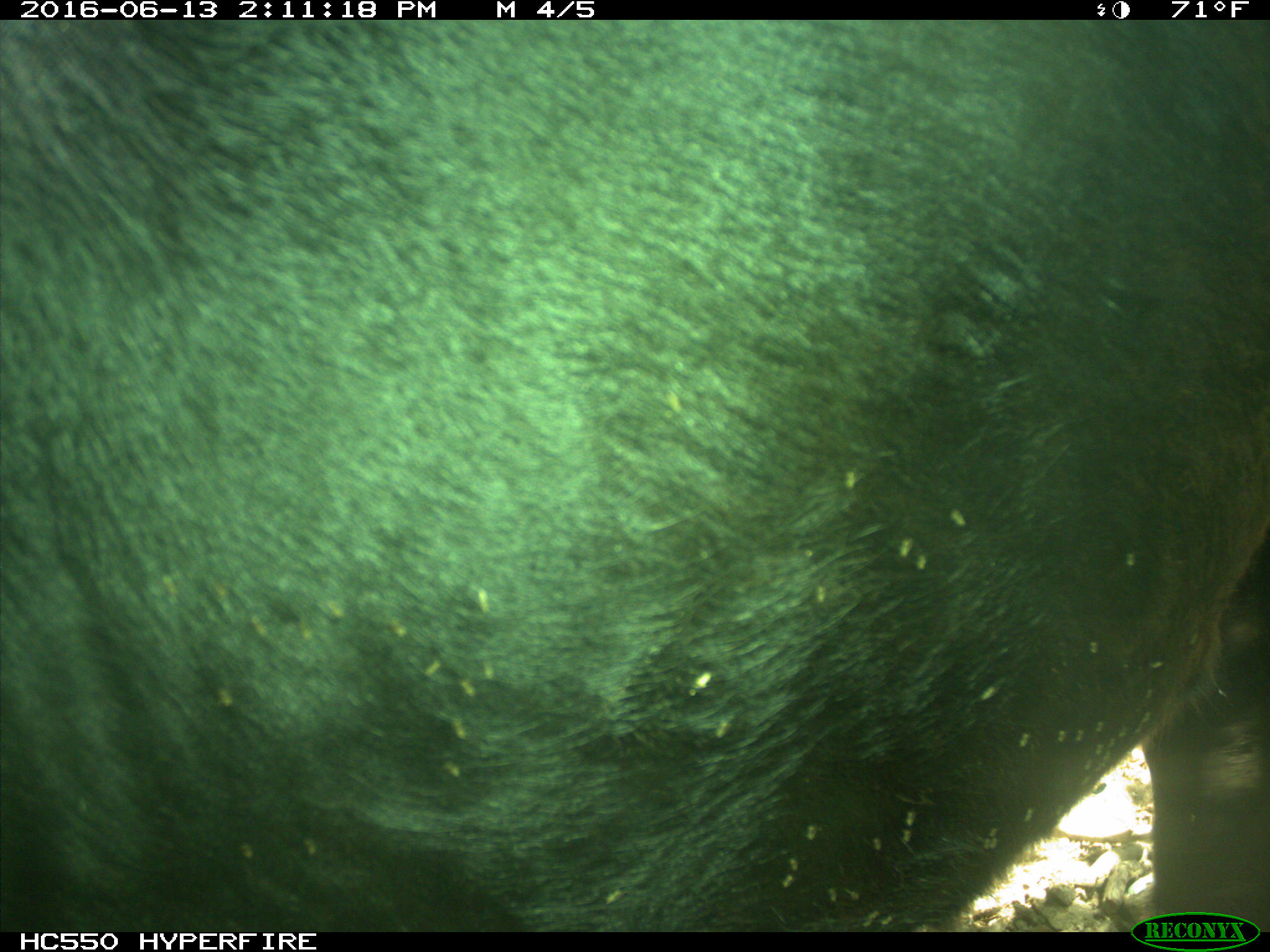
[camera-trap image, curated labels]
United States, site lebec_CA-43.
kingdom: Animalia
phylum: Chordata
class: Mammalia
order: Artiodactyla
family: Bovidae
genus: Bos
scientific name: Bos taurus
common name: domestic cow